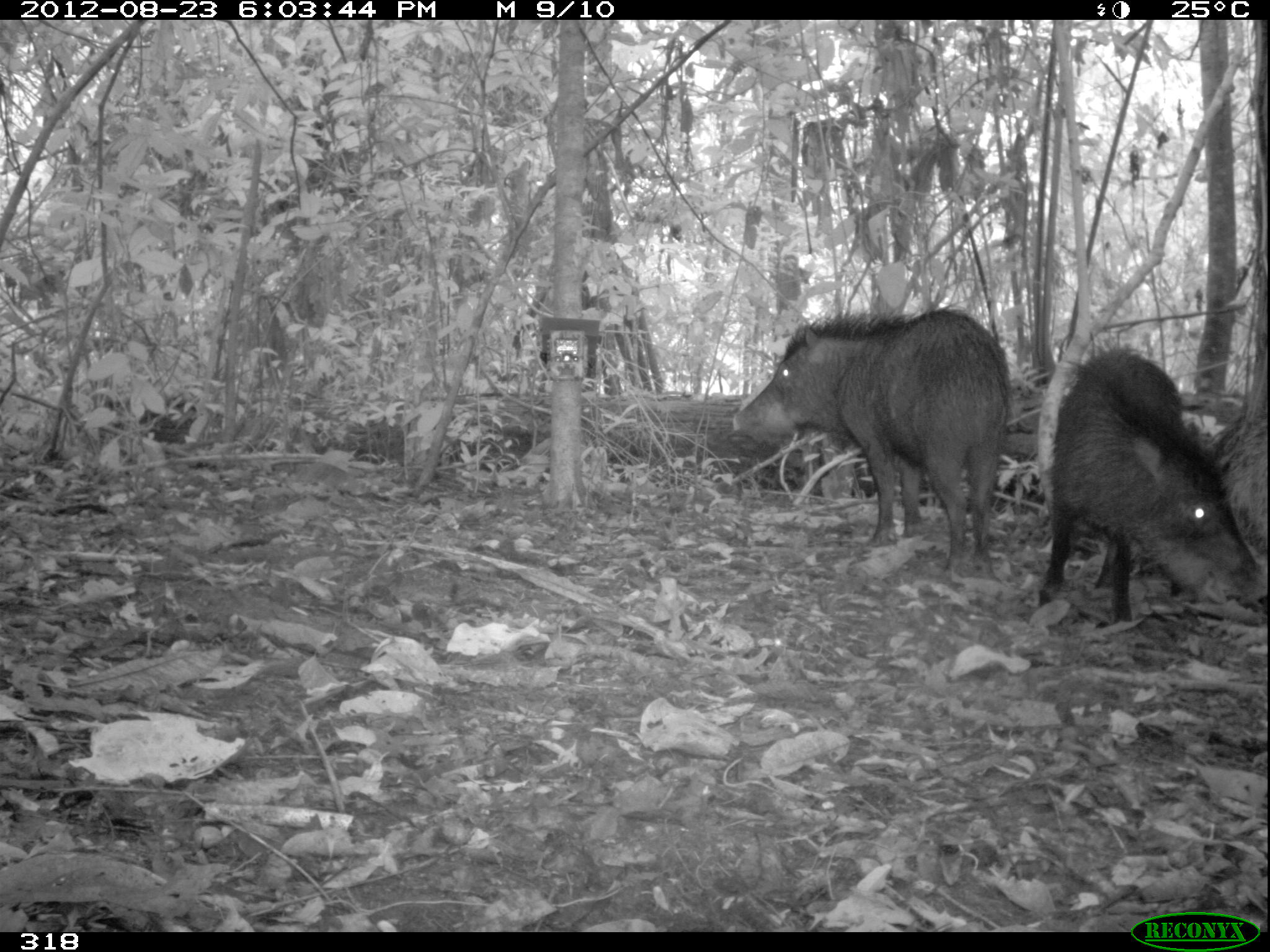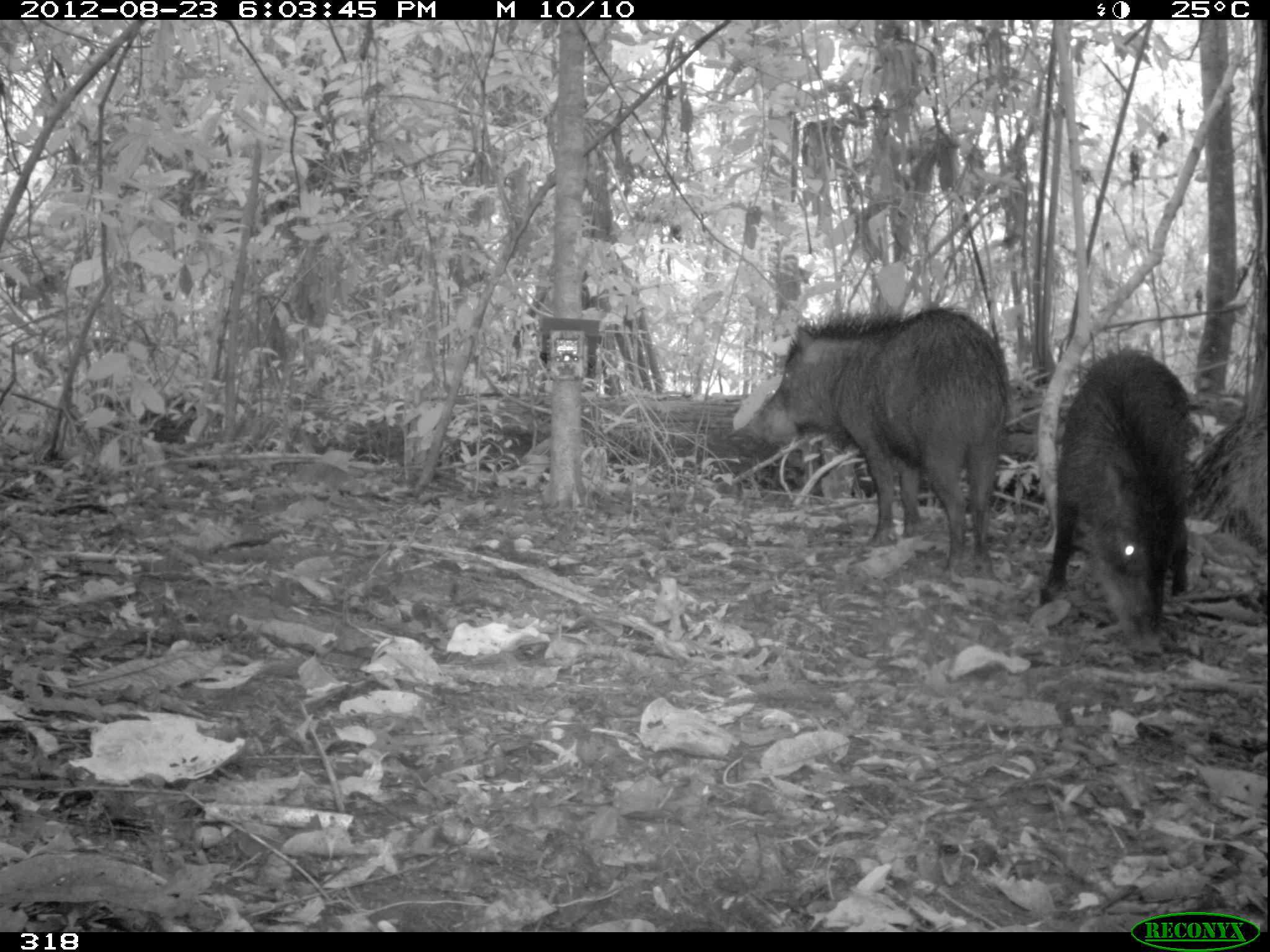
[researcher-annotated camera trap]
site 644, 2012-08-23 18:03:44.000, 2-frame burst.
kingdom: Animalia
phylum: Chordata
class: Mammalia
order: Artiodactyla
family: Tayassuidae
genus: Tayassu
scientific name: Tayassu pecari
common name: white-lipped peccary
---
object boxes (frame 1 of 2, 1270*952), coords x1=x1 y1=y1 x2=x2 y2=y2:
tayassu pecari: x1=734 y1=309 x2=1010 y2=570; x1=1033 y1=343 x2=1264 y2=629